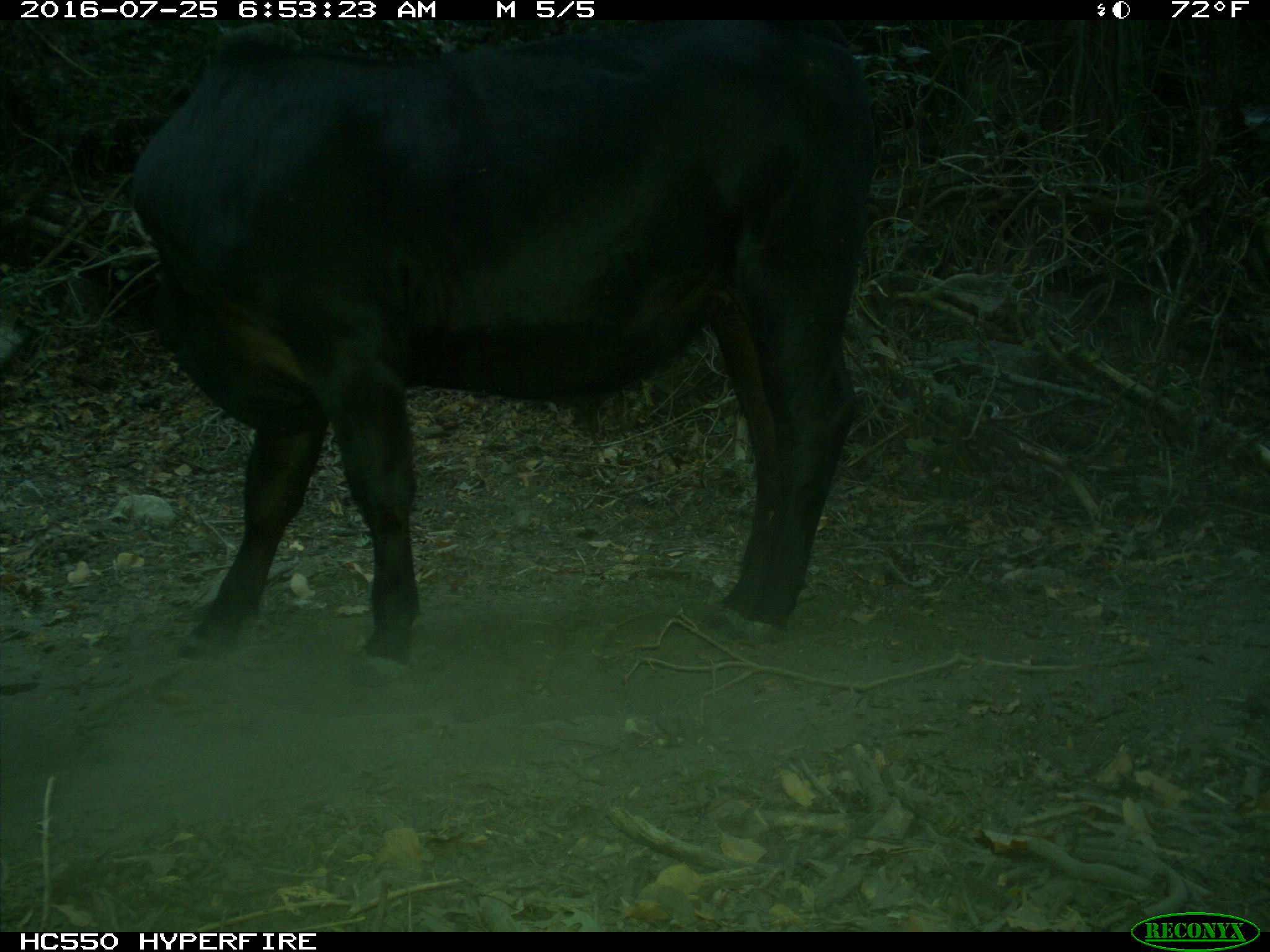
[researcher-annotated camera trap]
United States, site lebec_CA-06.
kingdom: Animalia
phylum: Chordata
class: Mammalia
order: Artiodactyla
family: Bovidae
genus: Bos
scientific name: Bos taurus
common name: domestic cow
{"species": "Bos taurus (domestic cow)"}